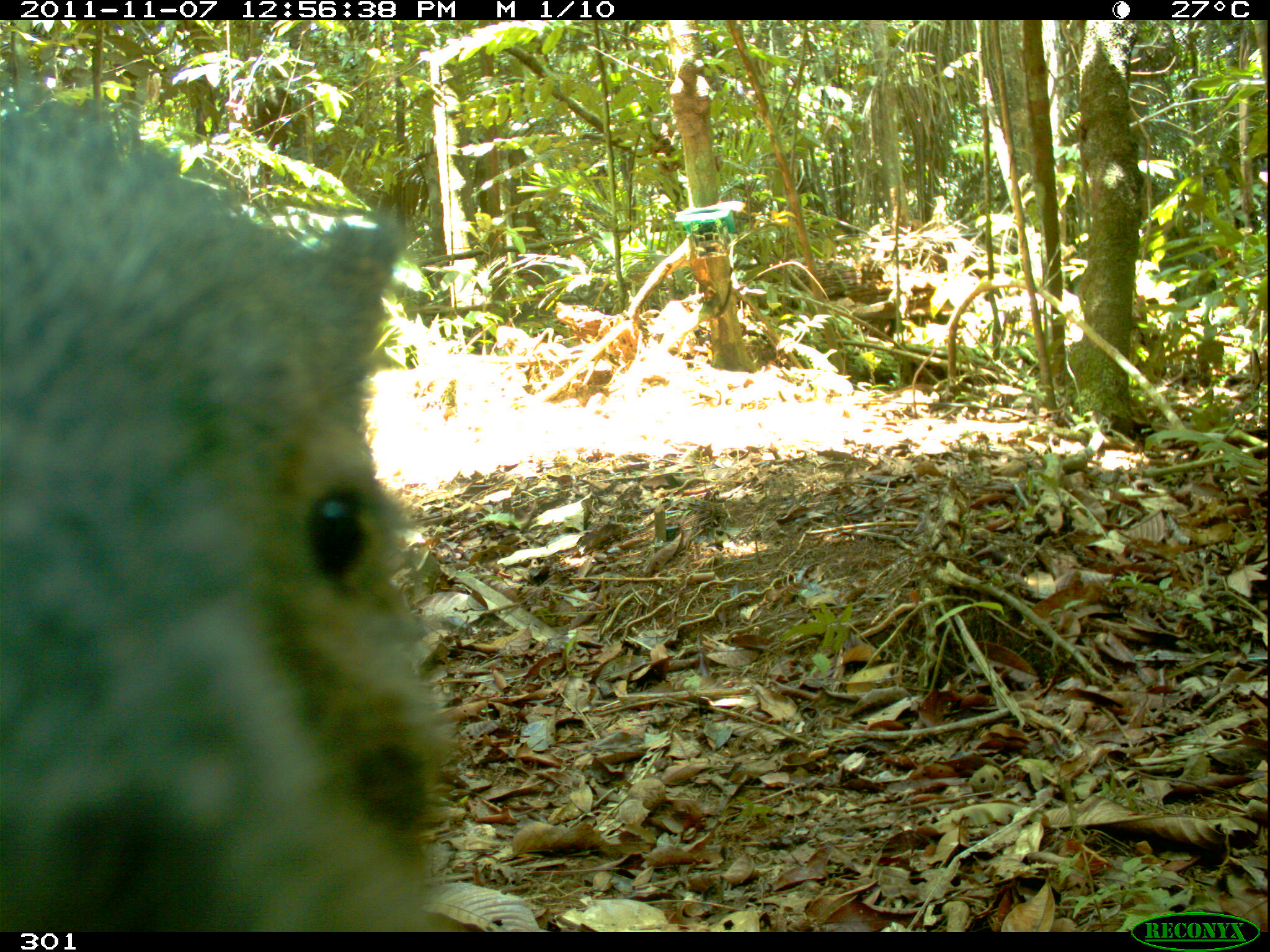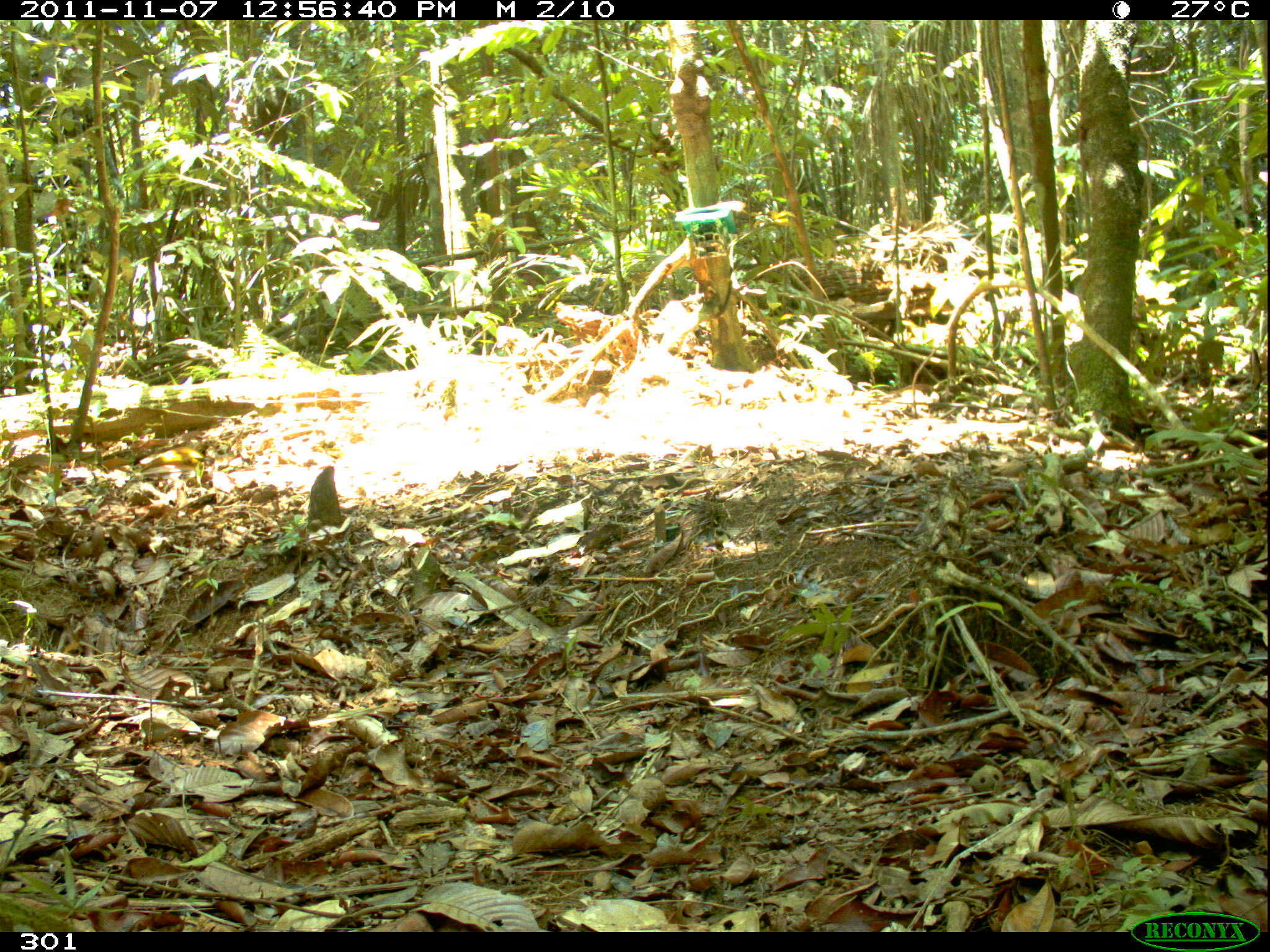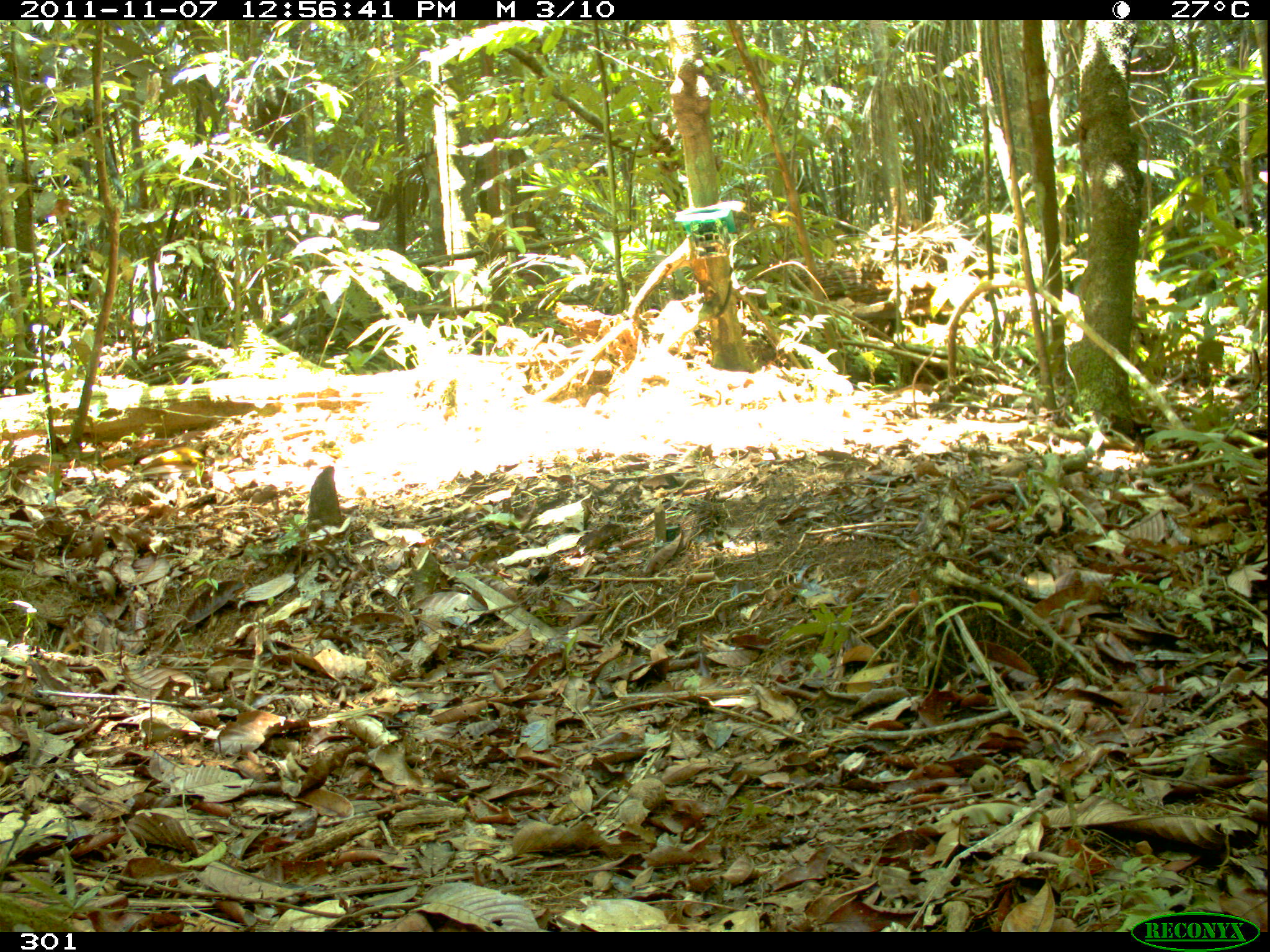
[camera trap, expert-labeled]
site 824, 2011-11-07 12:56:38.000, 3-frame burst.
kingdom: Animalia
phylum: Chordata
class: Mammalia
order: Artiodactyla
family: Tayassuidae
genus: Pecari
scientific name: Pecari tajacu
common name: collared peccary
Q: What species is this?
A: Pecari tajacu (collared peccary).